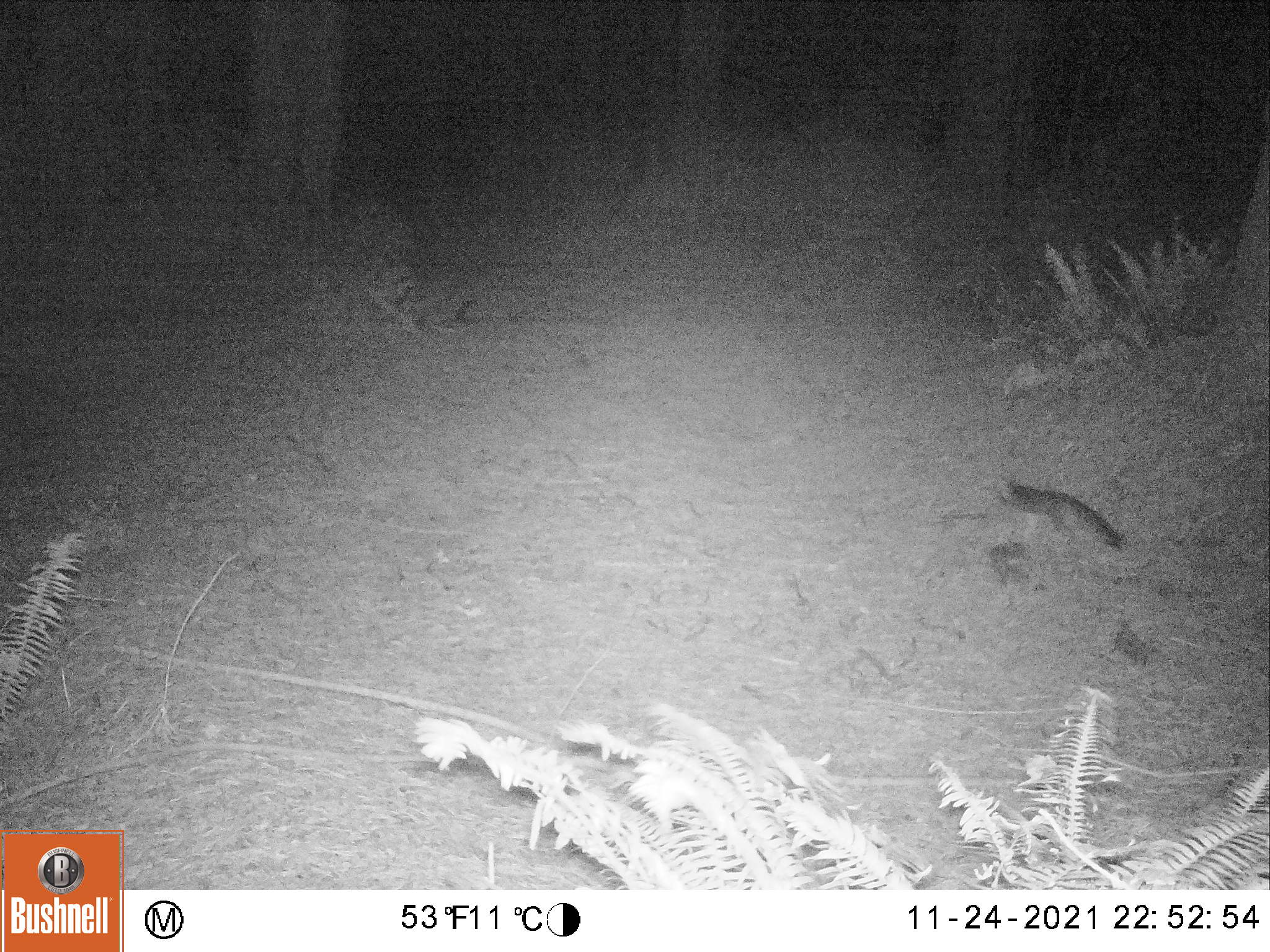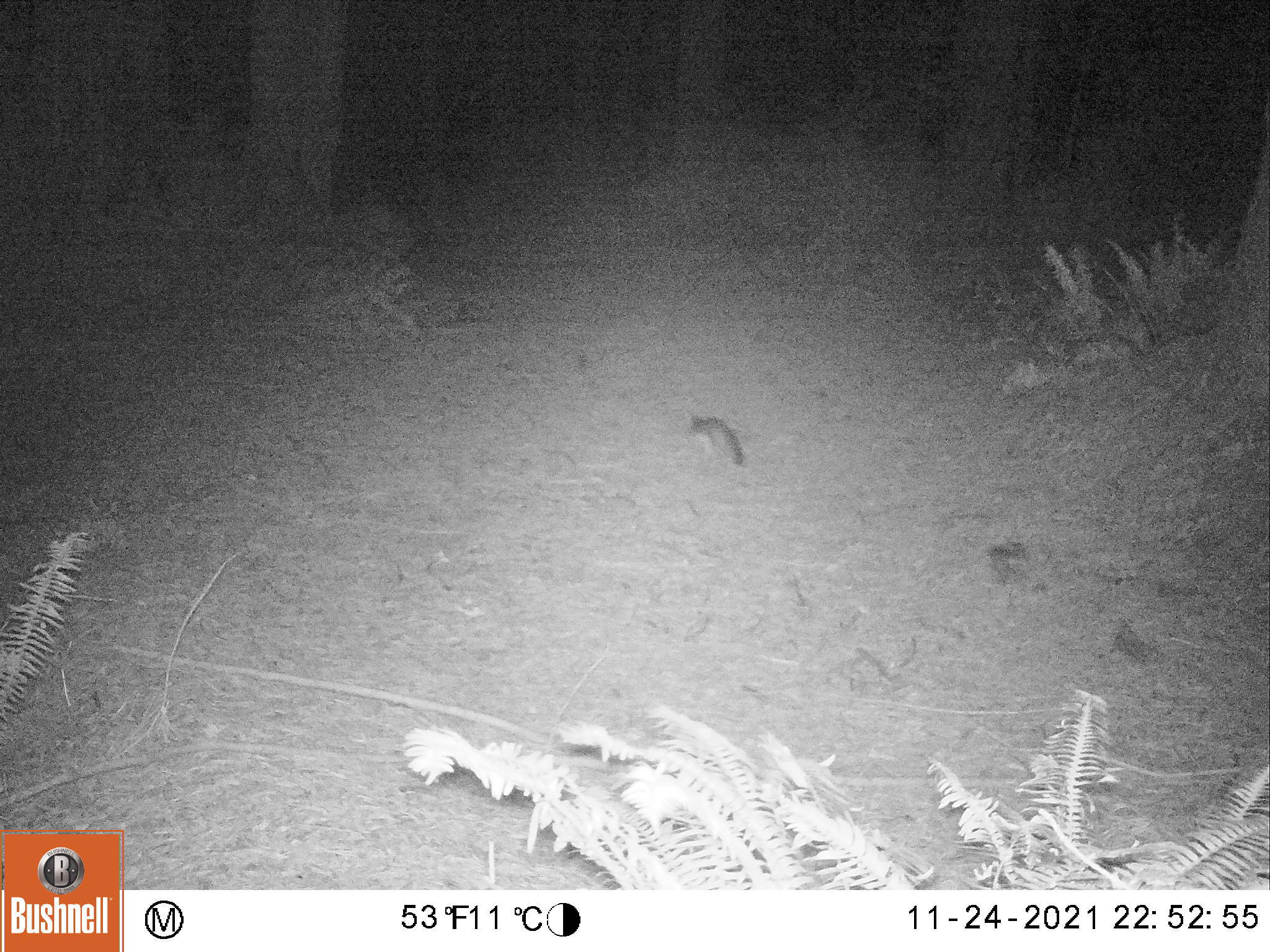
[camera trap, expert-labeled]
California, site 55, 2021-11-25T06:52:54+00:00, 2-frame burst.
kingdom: Animalia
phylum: Chordata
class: Mammalia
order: Carnivora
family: Canidae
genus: Urocyon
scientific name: Urocyon cinereoargenteus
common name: gray fox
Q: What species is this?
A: Gray fox (Urocyon cinereoargenteus).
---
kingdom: Animalia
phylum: Chordata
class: Mammalia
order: Rodentia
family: Sciuridae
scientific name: Sciuridae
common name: squirrel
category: unknown squirrel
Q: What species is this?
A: Unknown squirrel (squirrel) (Sciuridae).